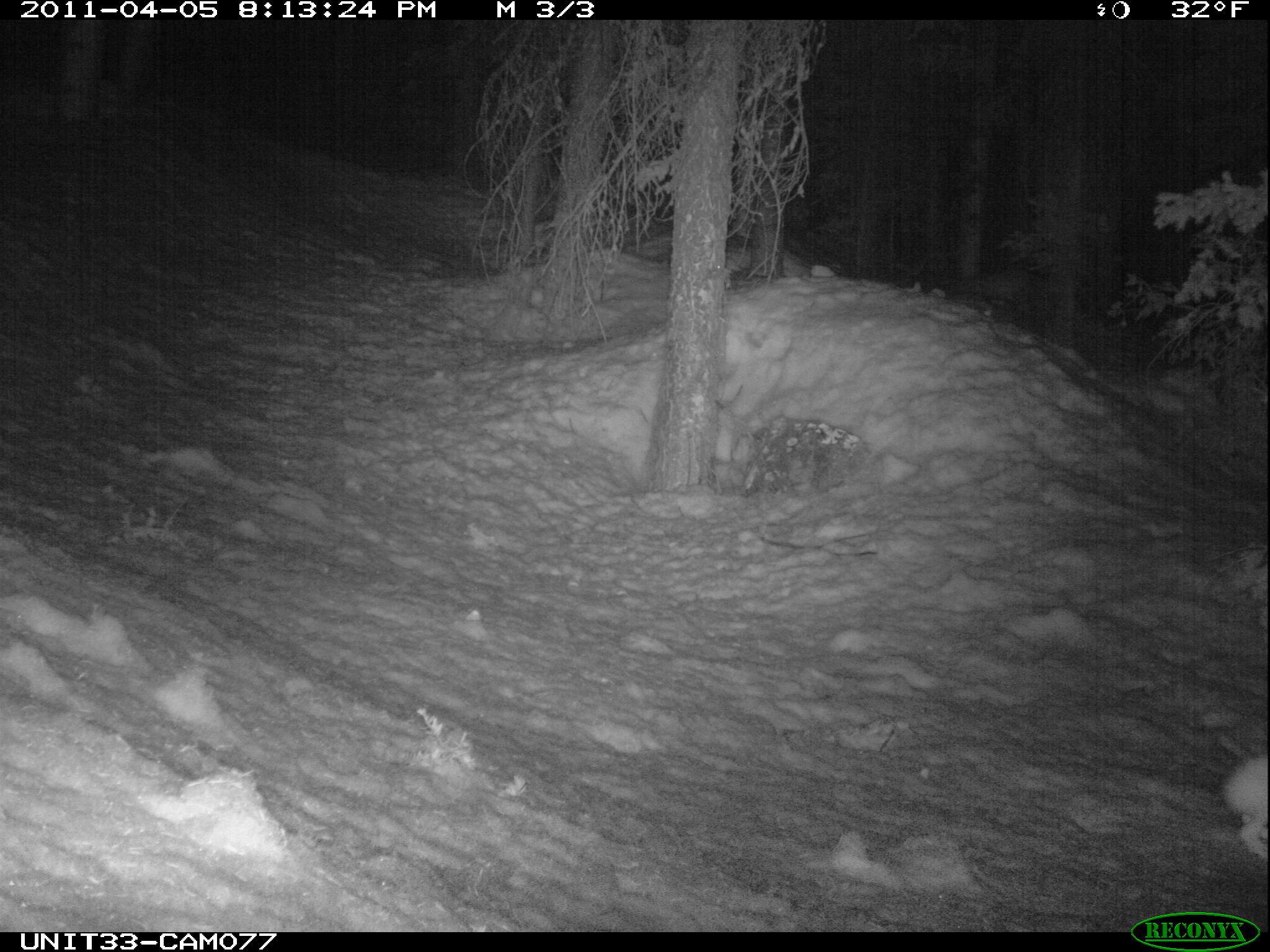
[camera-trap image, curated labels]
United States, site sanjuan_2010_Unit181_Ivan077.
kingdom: Animalia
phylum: Chordata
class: Mammalia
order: Lagomorpha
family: Leporidae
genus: Lepus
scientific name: Lepus americanus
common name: snowshoe hare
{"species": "Lepus americanus (snowshoe hare)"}